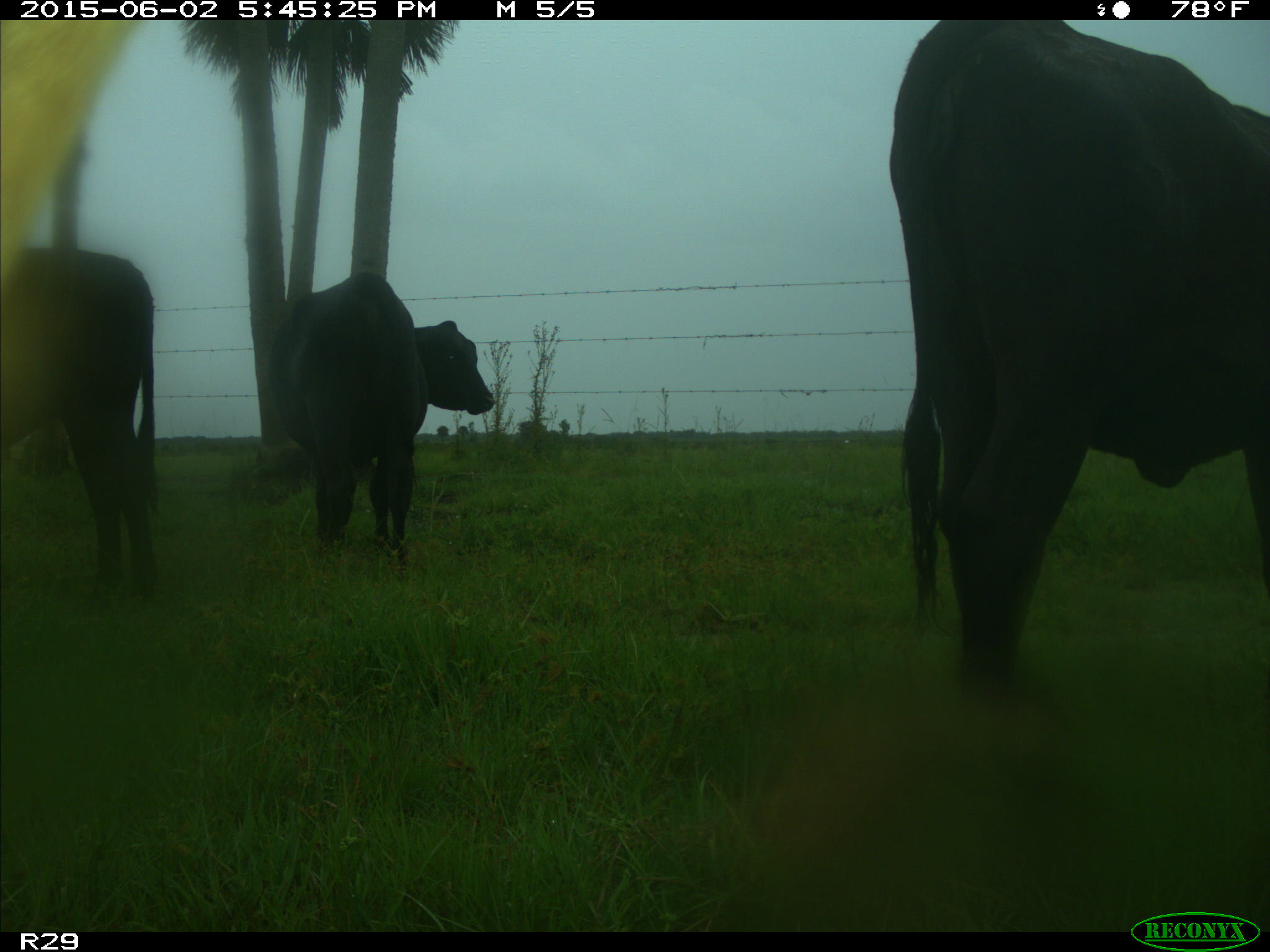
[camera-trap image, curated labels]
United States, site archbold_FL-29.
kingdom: Animalia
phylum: Chordata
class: Mammalia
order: Artiodactyla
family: Bovidae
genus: Bos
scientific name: Bos taurus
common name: domestic cow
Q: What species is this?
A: Bos taurus (domestic cow).